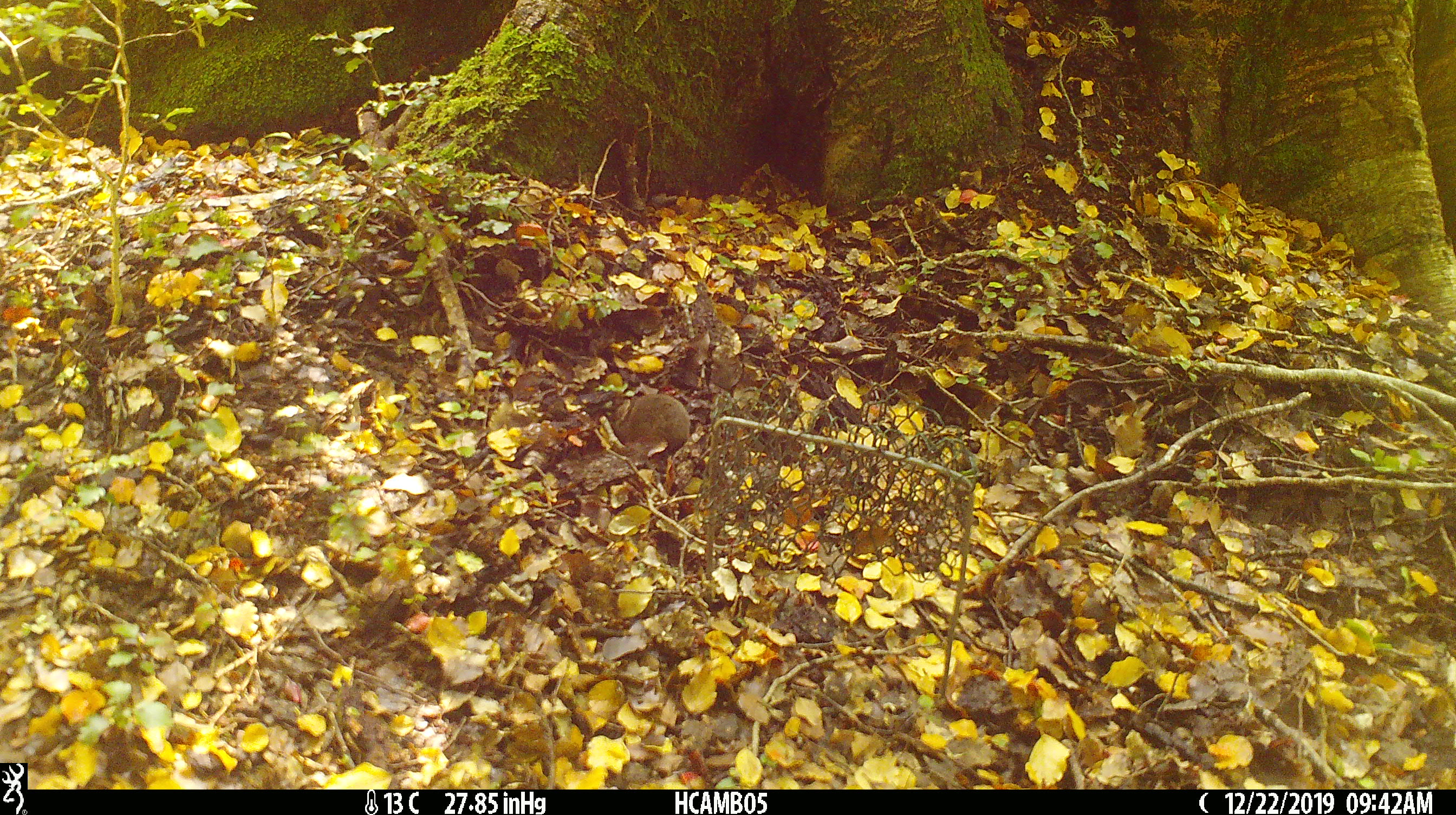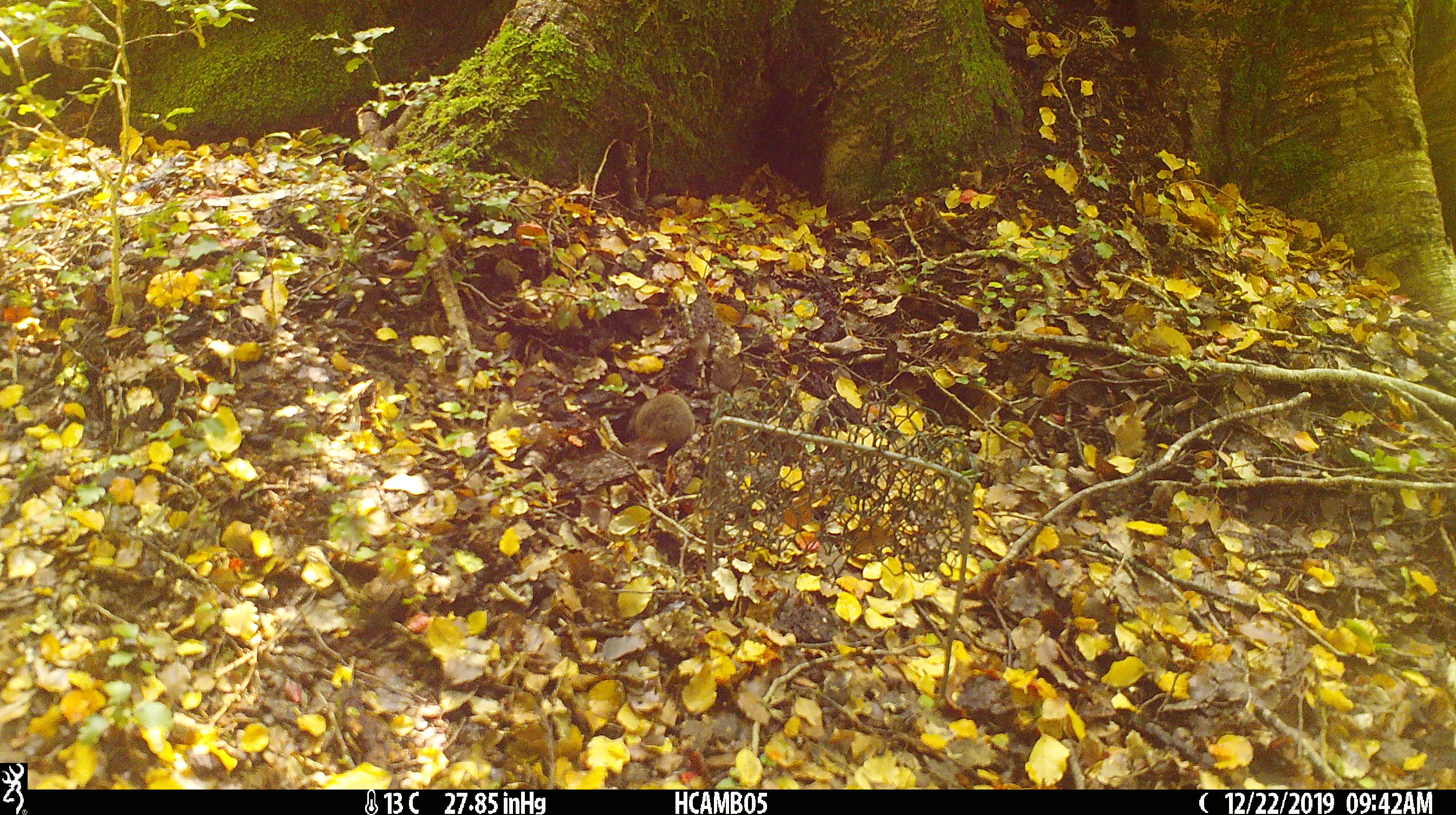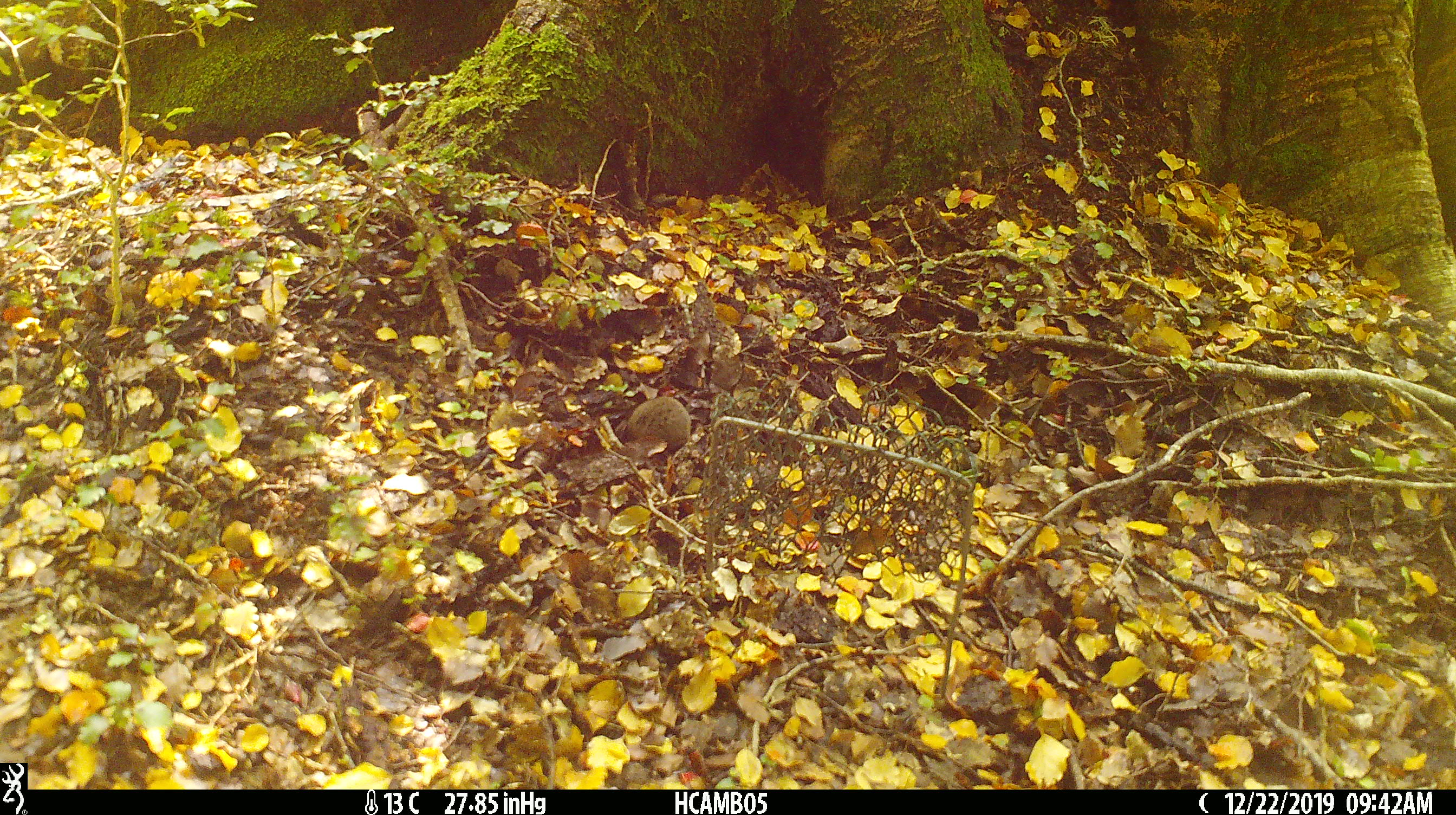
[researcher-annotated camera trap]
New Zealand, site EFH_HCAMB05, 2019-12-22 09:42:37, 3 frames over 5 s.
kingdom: Animalia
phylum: Chordata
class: Mammalia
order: Rodentia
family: Muridae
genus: Mus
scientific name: Mus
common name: mouse